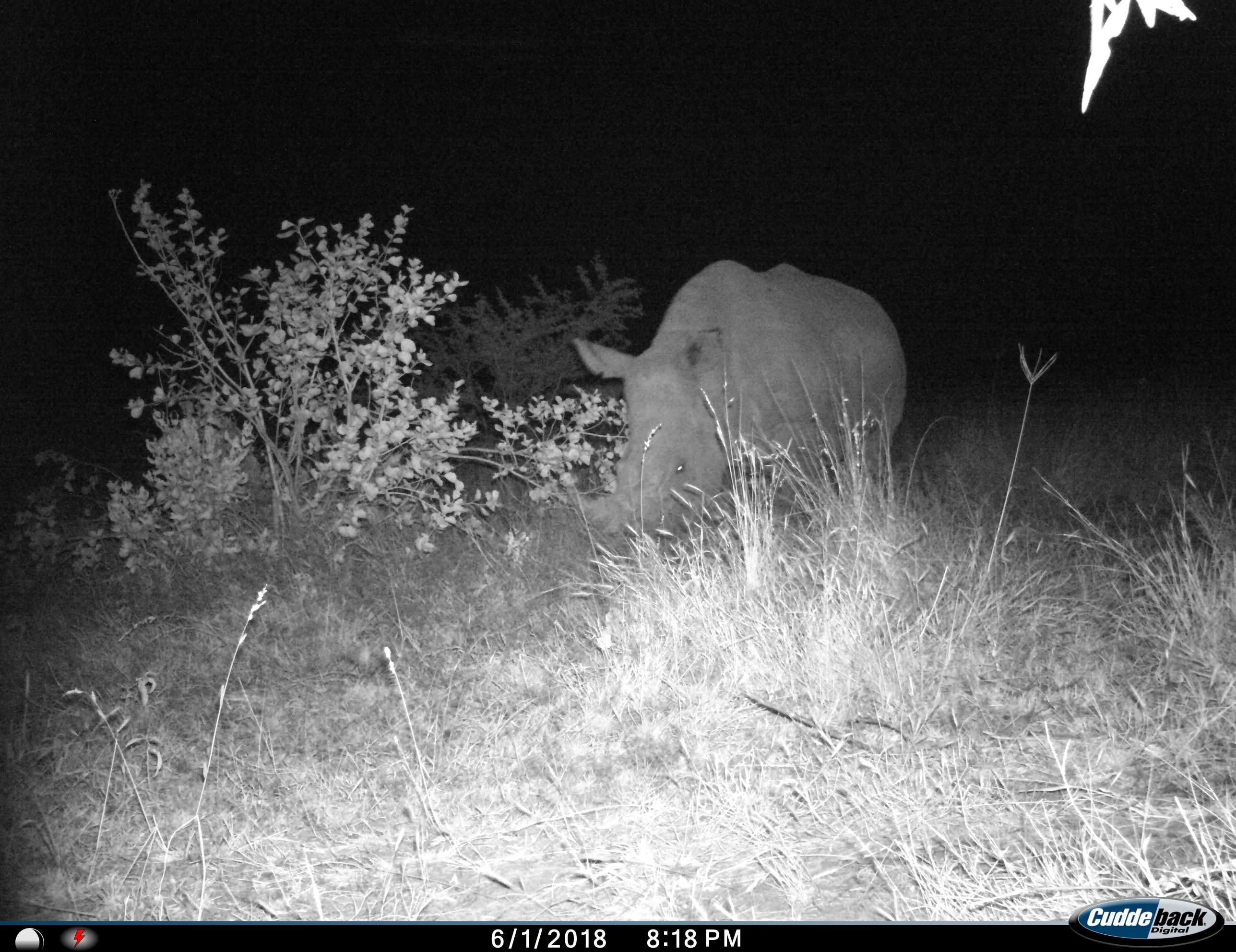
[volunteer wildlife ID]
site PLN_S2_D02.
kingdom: Animalia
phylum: Chordata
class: Mammalia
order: Perissodactyla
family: Rhinocerotidae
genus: Ceratotherium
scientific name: Ceratotherium simum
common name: white rhinoceros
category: rhinoceroswhite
Rhinoceroswhite (white rhinoceros) (Ceratotherium simum), count 1. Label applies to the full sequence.